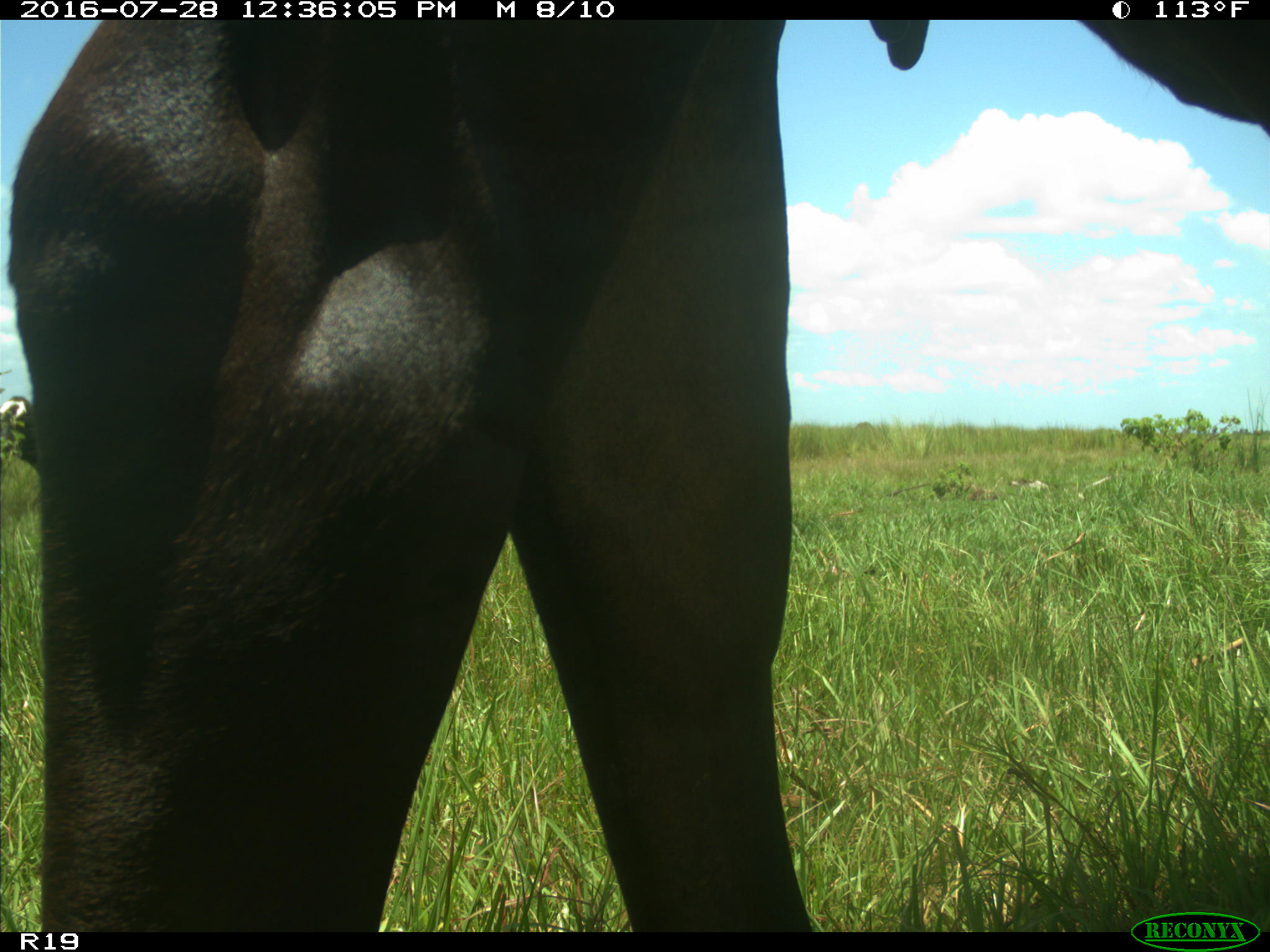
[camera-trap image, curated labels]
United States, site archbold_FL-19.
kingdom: Animalia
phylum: Chordata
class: Mammalia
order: Artiodactyla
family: Bovidae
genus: Bos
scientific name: Bos taurus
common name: domestic cow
Bos taurus (domestic cow).